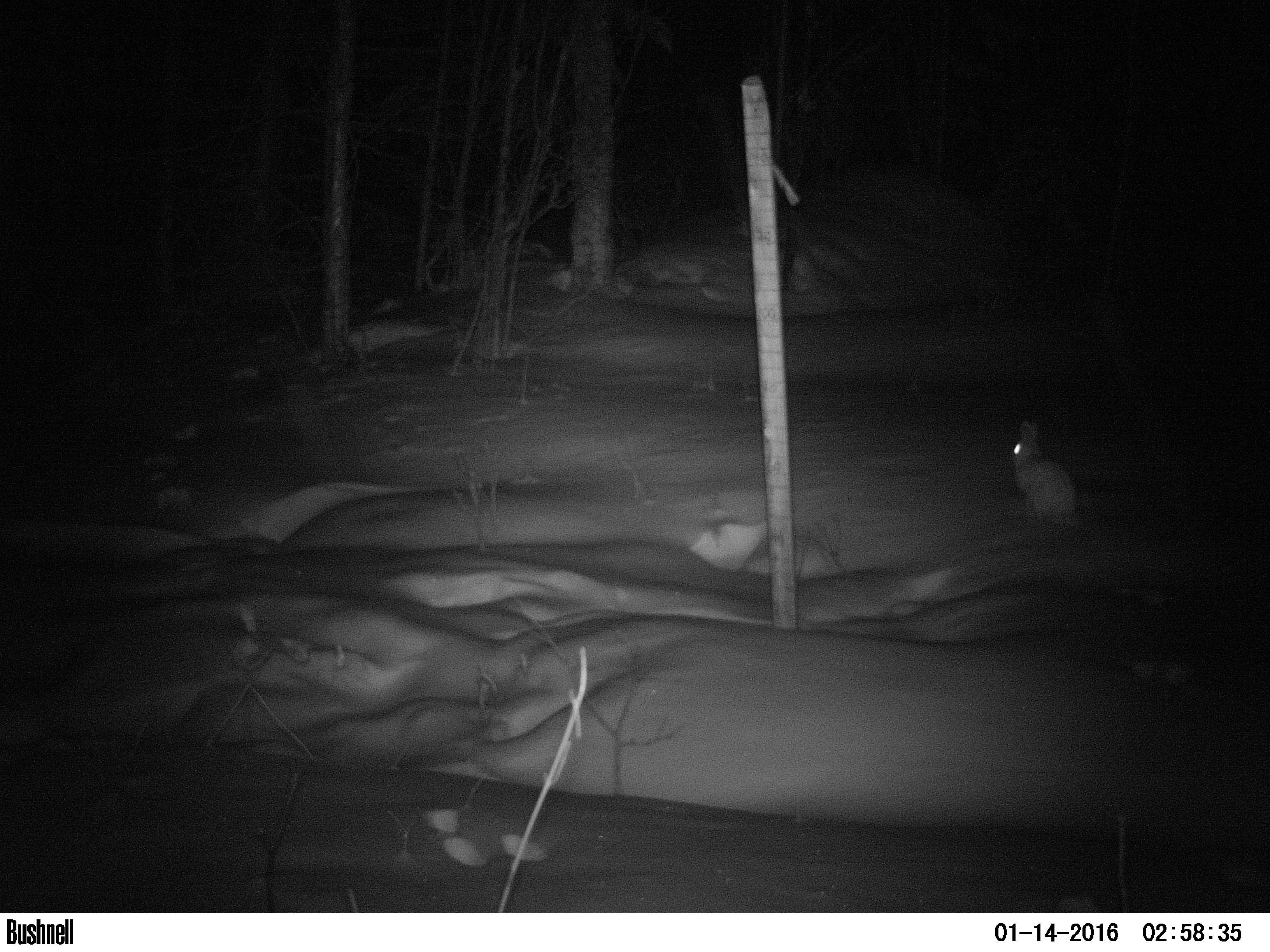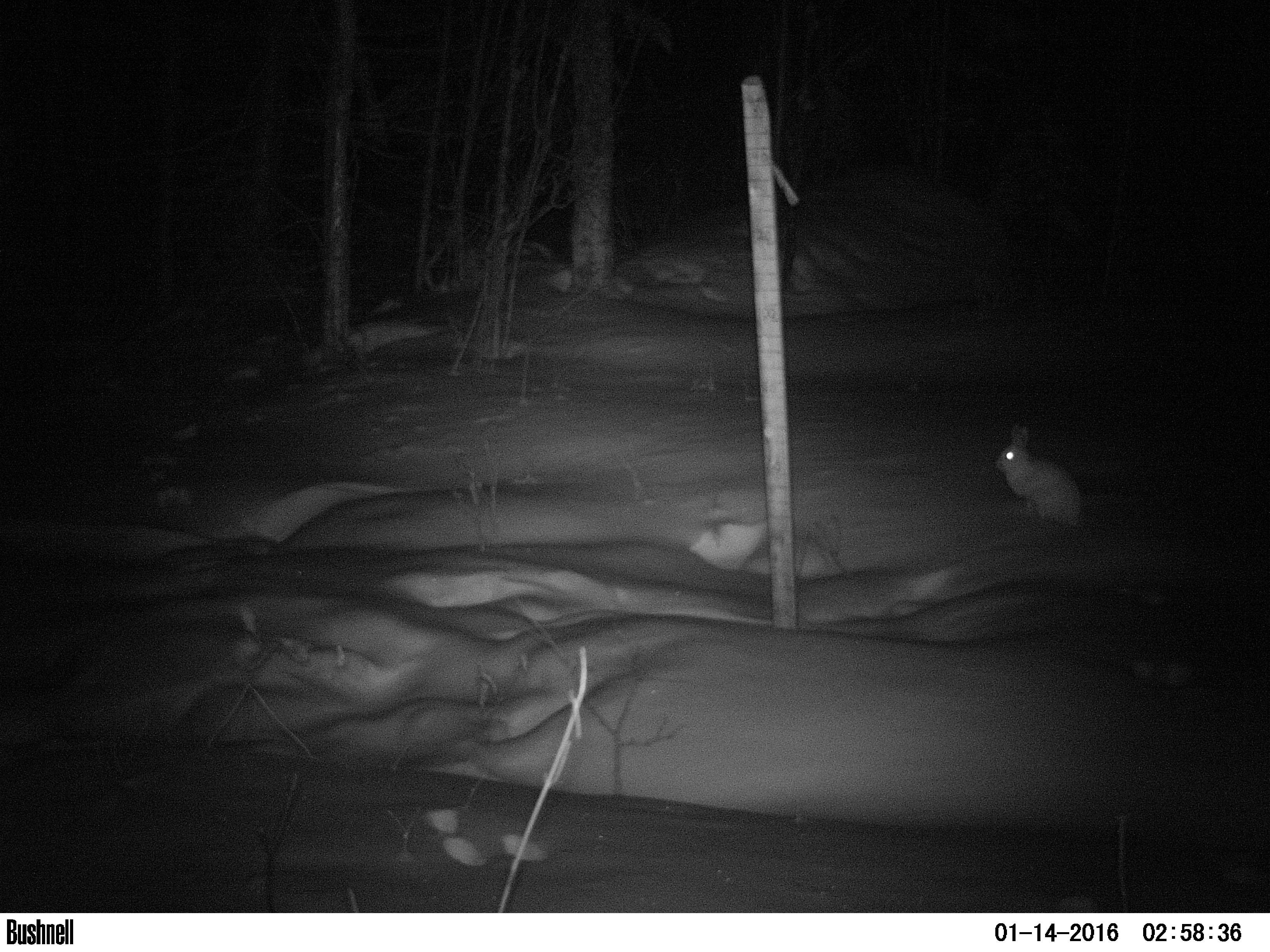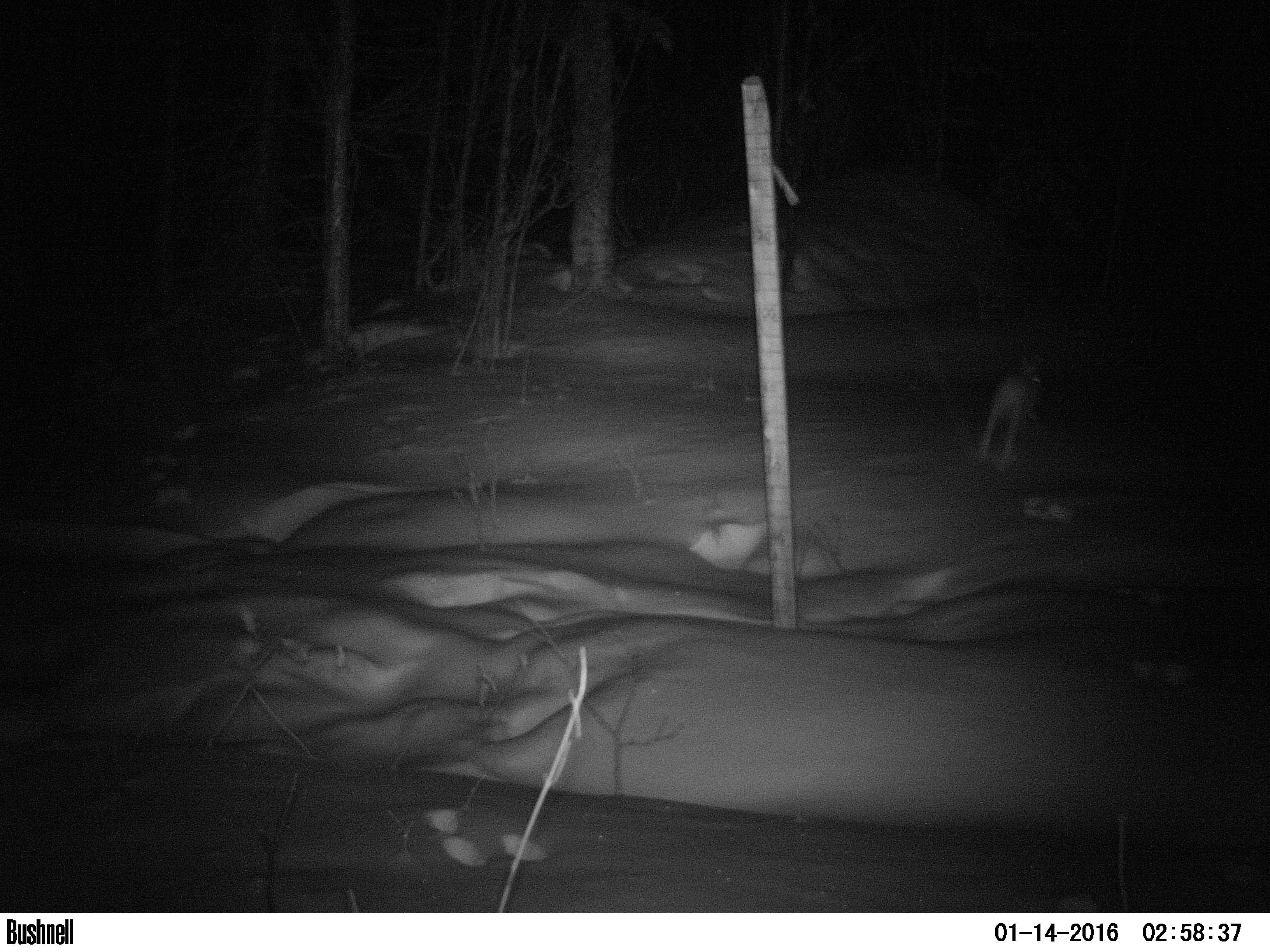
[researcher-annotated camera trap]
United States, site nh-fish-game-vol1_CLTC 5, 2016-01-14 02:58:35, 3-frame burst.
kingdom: Animalia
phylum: Chordata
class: Mammalia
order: Lagomorpha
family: Leporidae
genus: Lepus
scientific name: Lepus americanus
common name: snowshoe hare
Snowshoe hare (Lepus americanus).